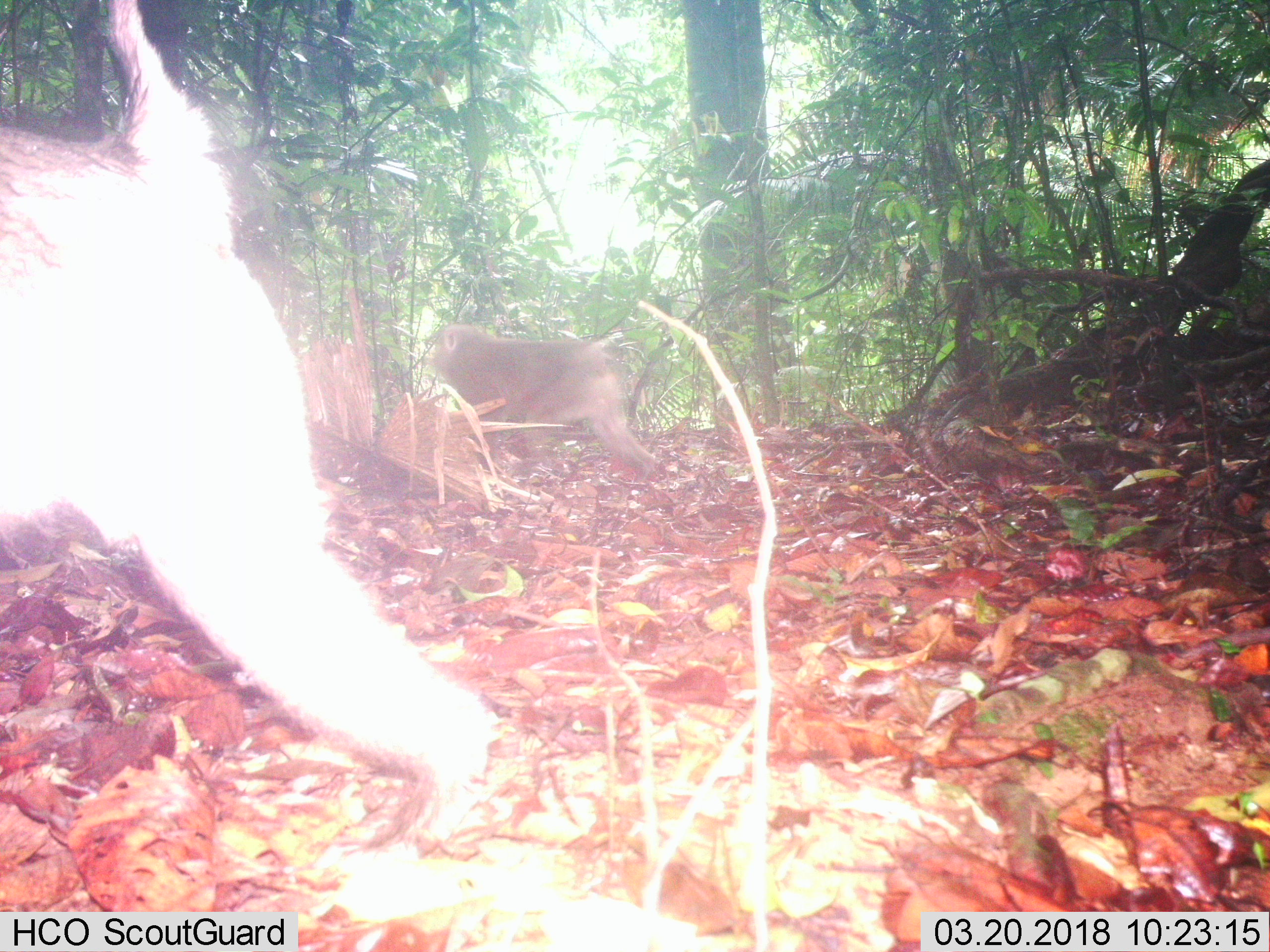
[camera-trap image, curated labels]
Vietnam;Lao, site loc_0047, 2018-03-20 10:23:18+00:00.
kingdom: Animalia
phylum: Chordata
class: Mammalia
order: Primates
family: Cercopithecidae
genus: Macaca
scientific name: Macaca nemestrina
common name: pig-tailed macaque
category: pig tailed macaque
Pig tailed macaque (pig-tailed macaque) (Macaca nemestrina). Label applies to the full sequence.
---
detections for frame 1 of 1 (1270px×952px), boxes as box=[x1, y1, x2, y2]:
pig tailed macaque: box=[2, 0, 508, 848]; box=[425, 317, 657, 487]